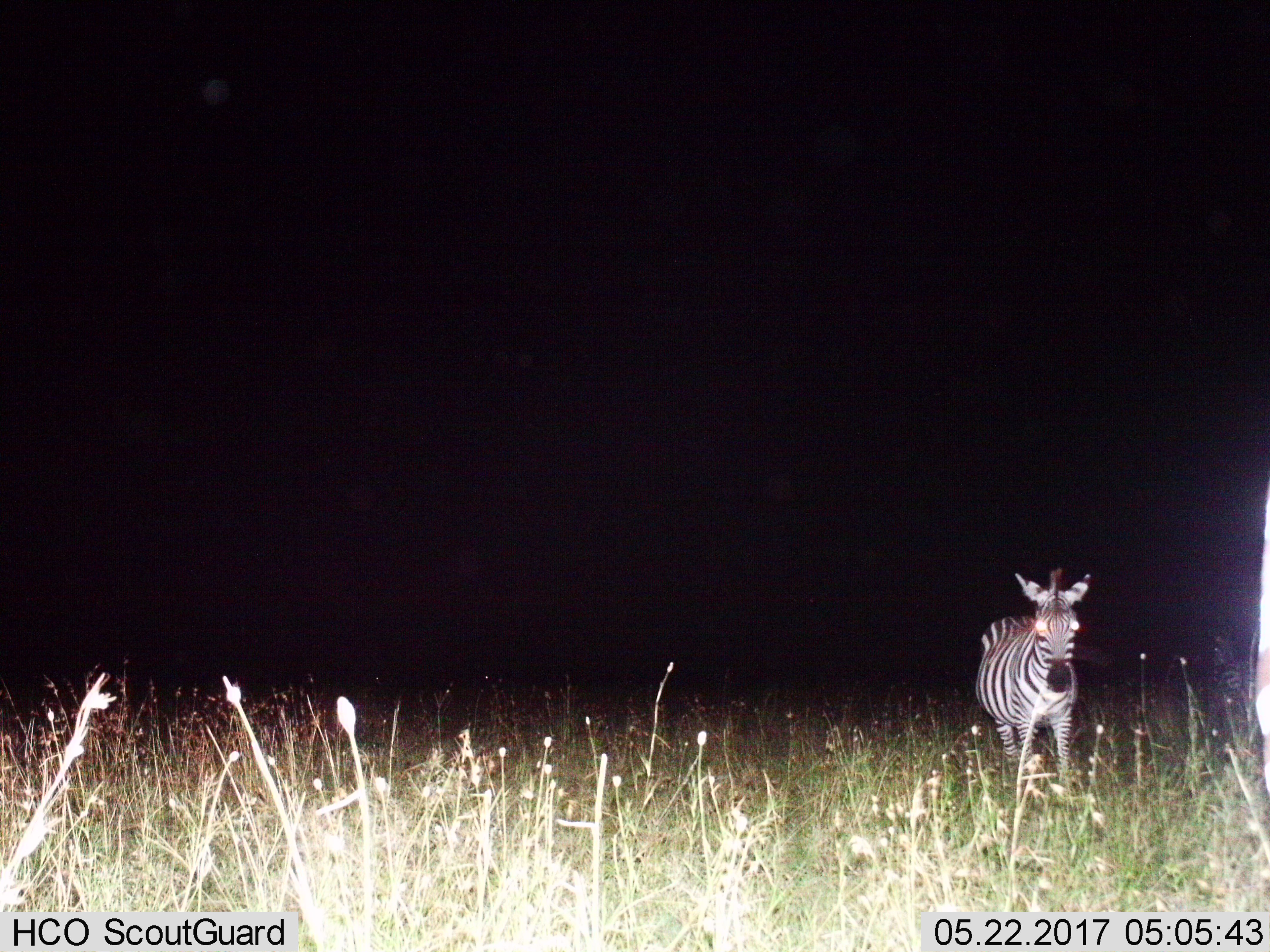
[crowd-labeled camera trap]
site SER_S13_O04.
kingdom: Animalia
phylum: Chordata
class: Mammalia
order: Perissodactyla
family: Equidae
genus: Equus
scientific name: Equus quagga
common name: plains zebra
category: zebraplains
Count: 2.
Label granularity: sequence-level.